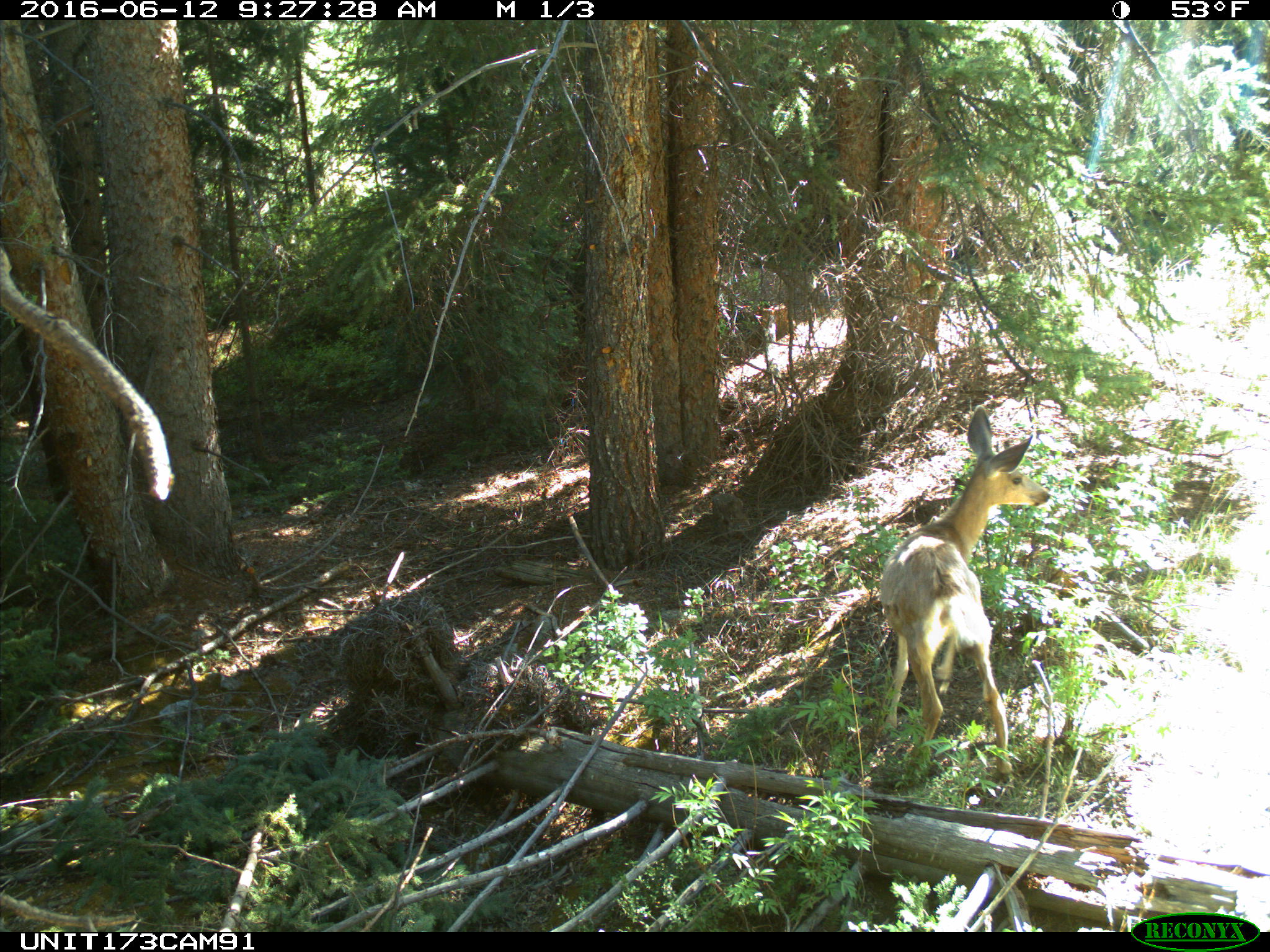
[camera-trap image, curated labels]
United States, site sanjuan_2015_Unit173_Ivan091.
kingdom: Animalia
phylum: Chordata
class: Mammalia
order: Artiodactyla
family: Cervidae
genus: Odocoileus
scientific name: Odocoileus hemionus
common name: mule deer